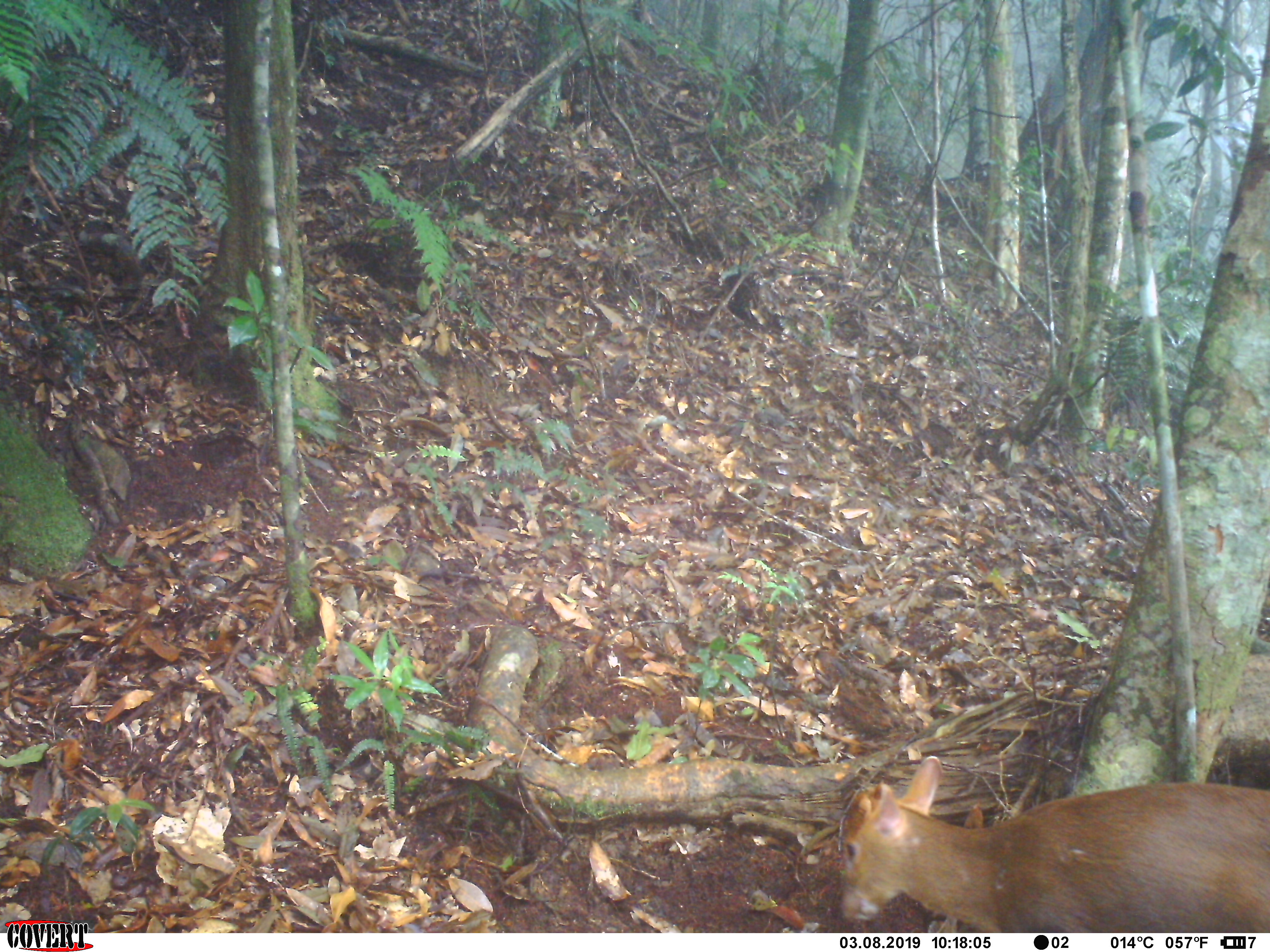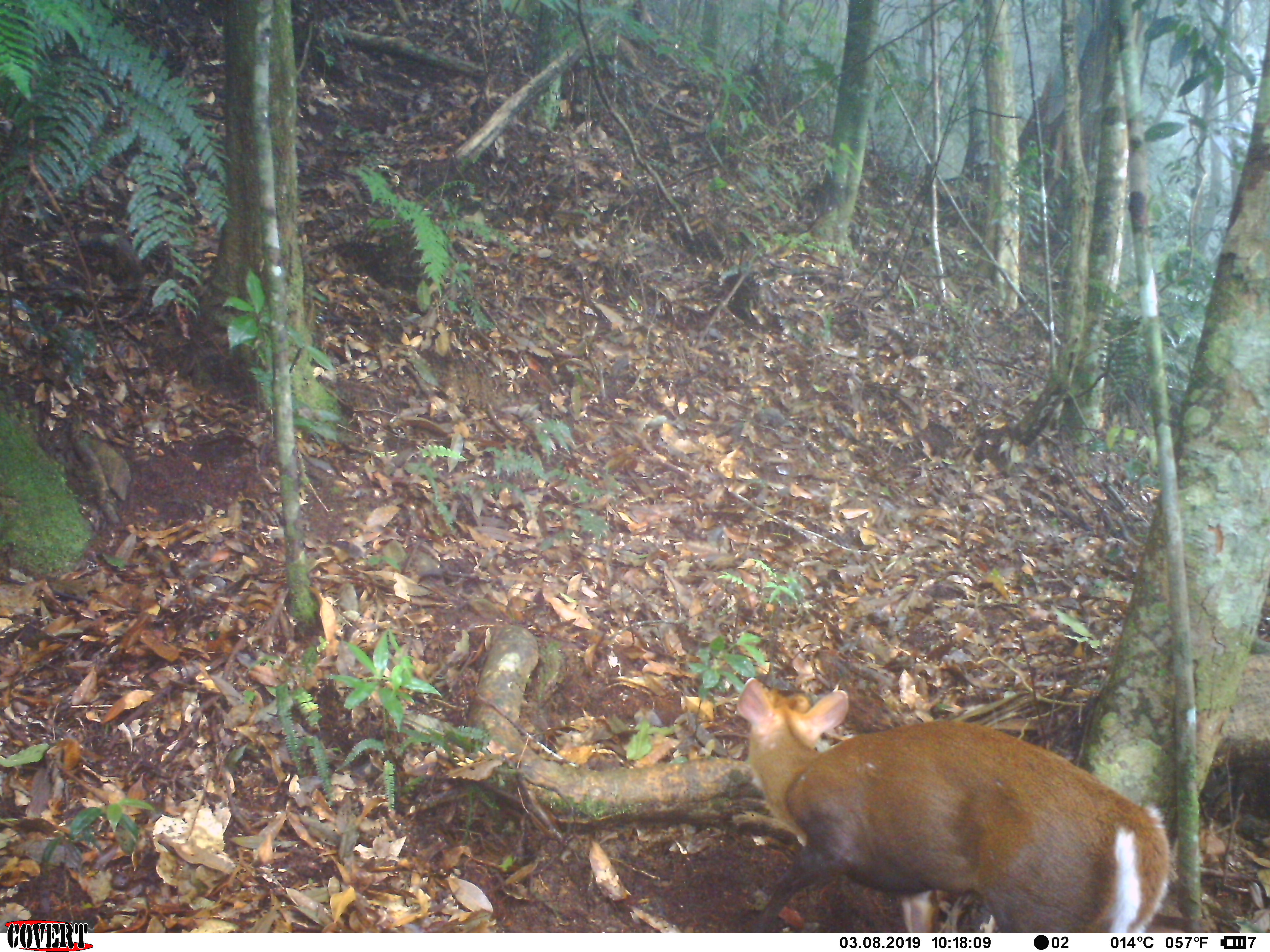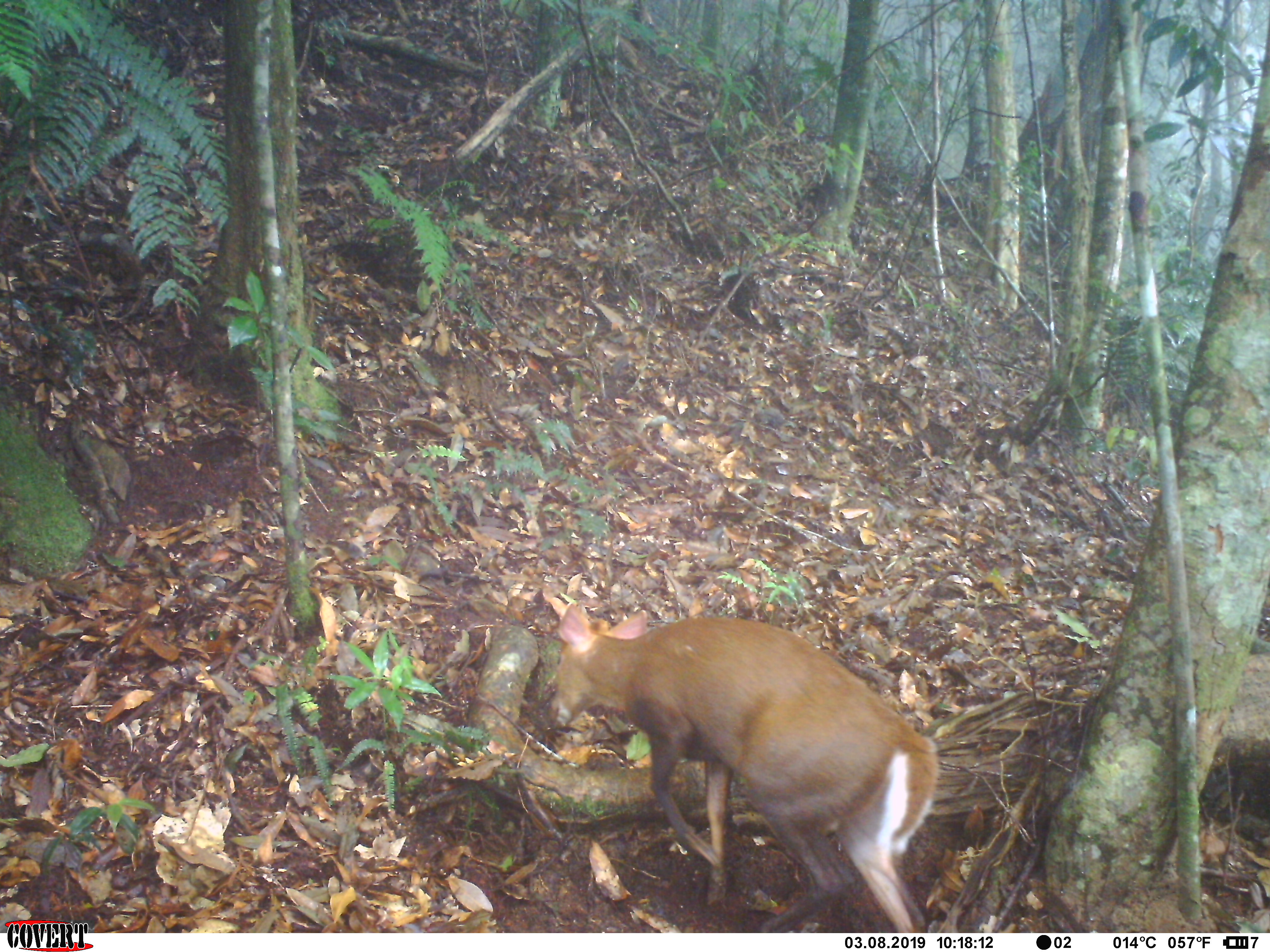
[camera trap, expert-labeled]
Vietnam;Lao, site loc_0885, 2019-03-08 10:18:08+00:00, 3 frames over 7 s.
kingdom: Animalia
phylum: Chordata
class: Mammalia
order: Artiodactyla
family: Cervidae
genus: Muntiacus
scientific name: Muntiacus rooseveltorum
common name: roosevelt's muntjac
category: roosevelts muntjac group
Roosevelts muntjac group (roosevelt's muntjac) (Muntiacus rooseveltorum). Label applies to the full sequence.